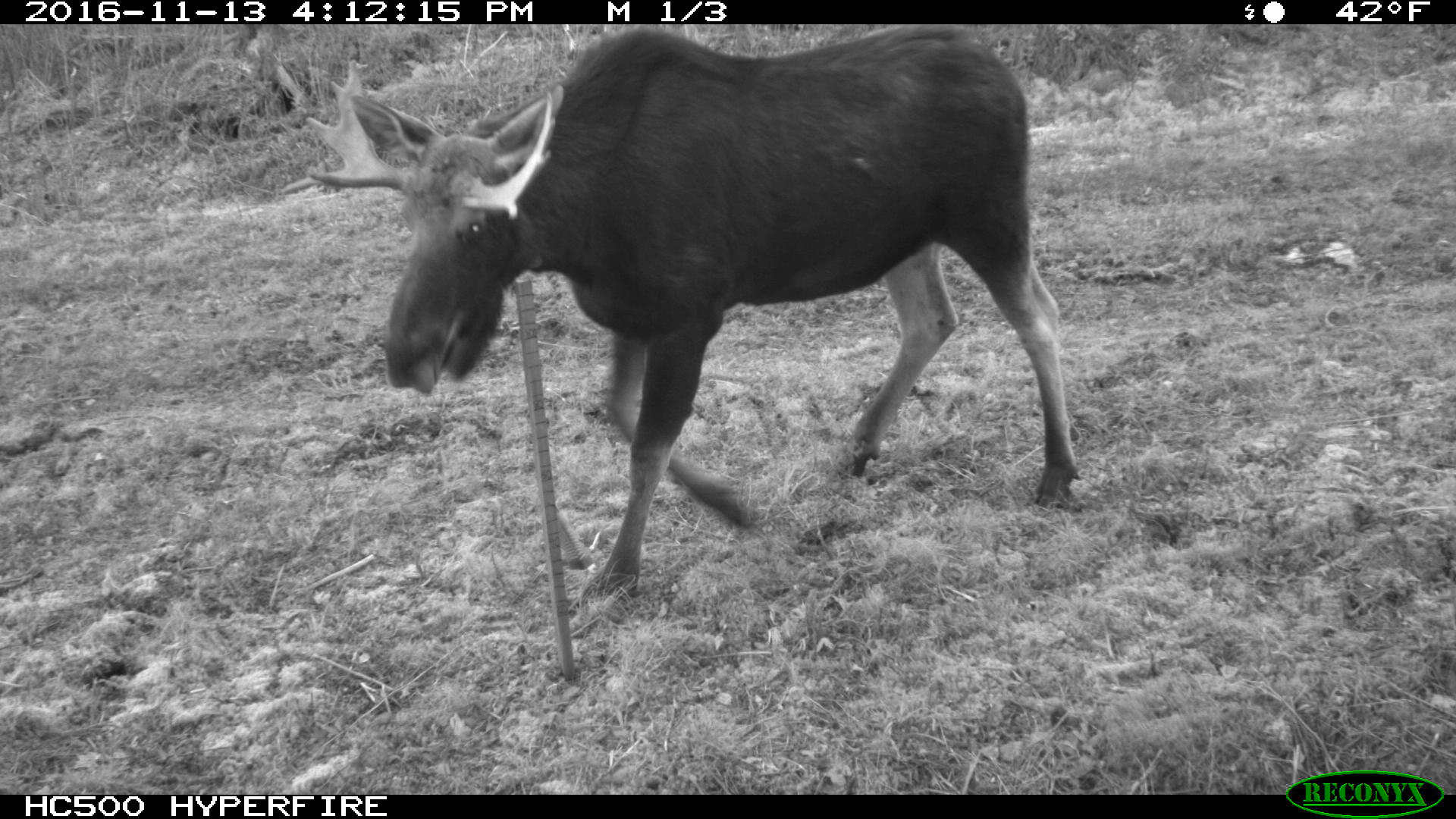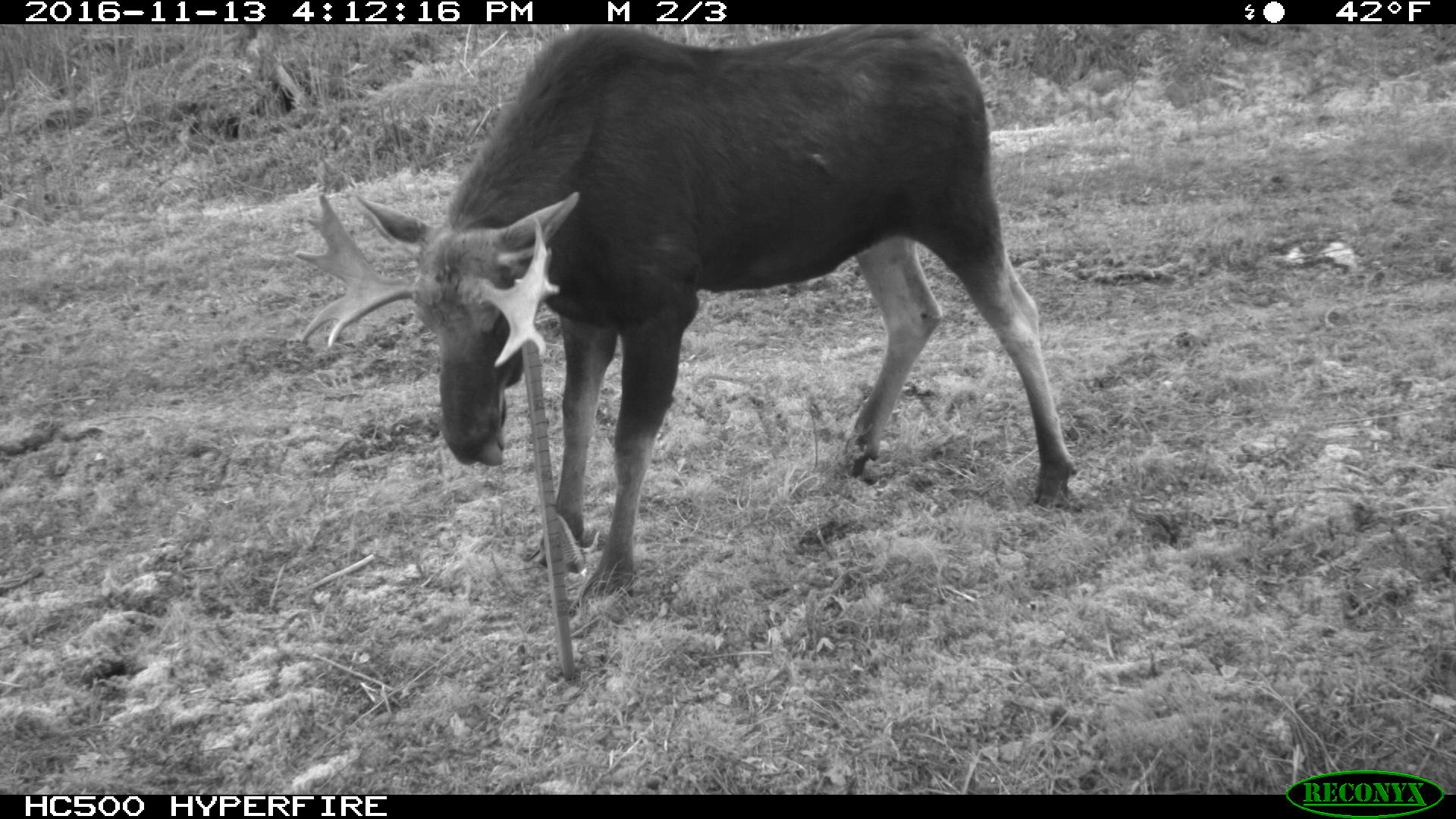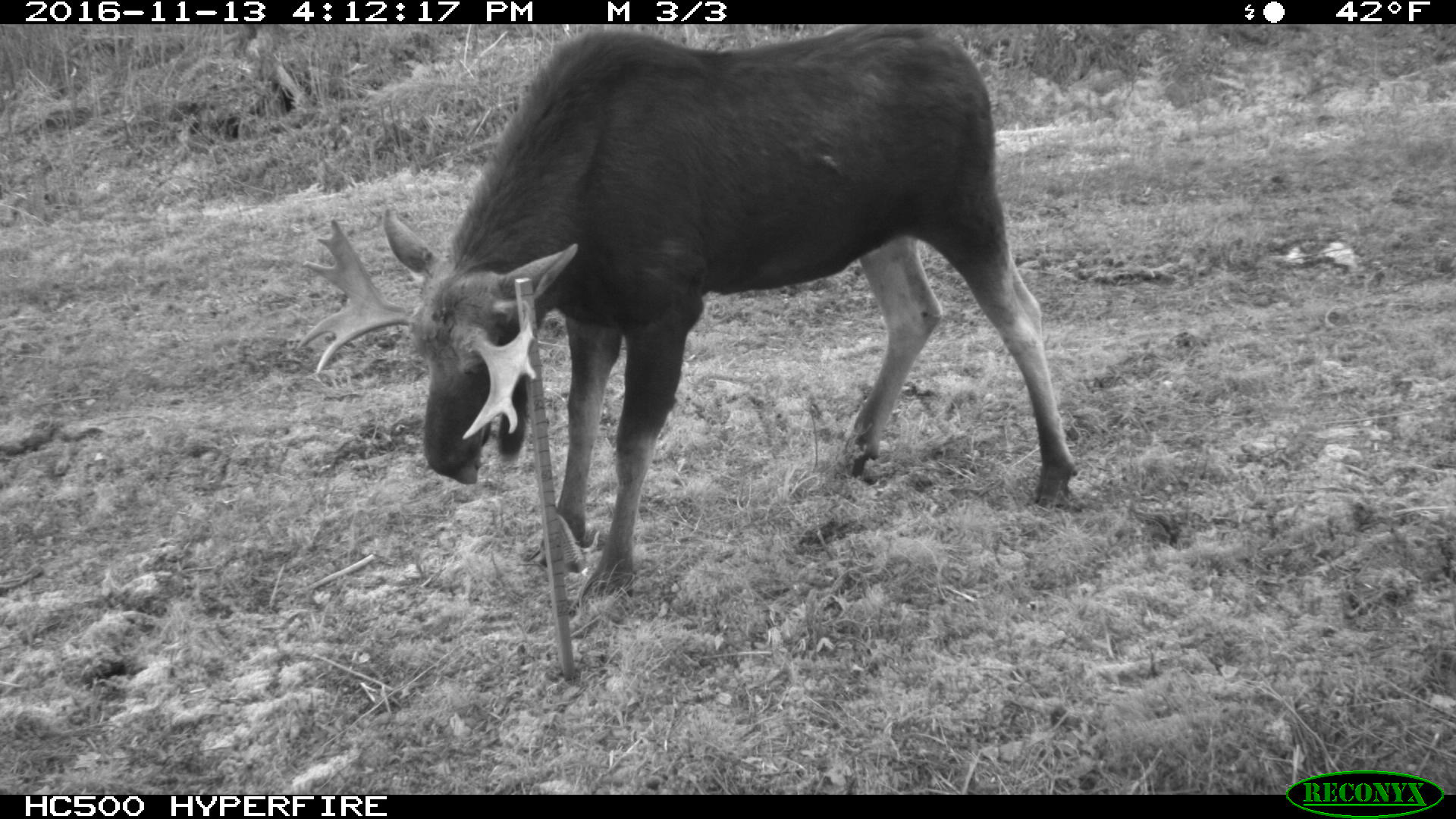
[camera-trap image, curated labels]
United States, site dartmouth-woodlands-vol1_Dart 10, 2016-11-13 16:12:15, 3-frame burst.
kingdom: Animalia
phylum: Chordata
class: Mammalia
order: Artiodactyla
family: Cervidae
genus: Alces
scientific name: Alces alces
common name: moose